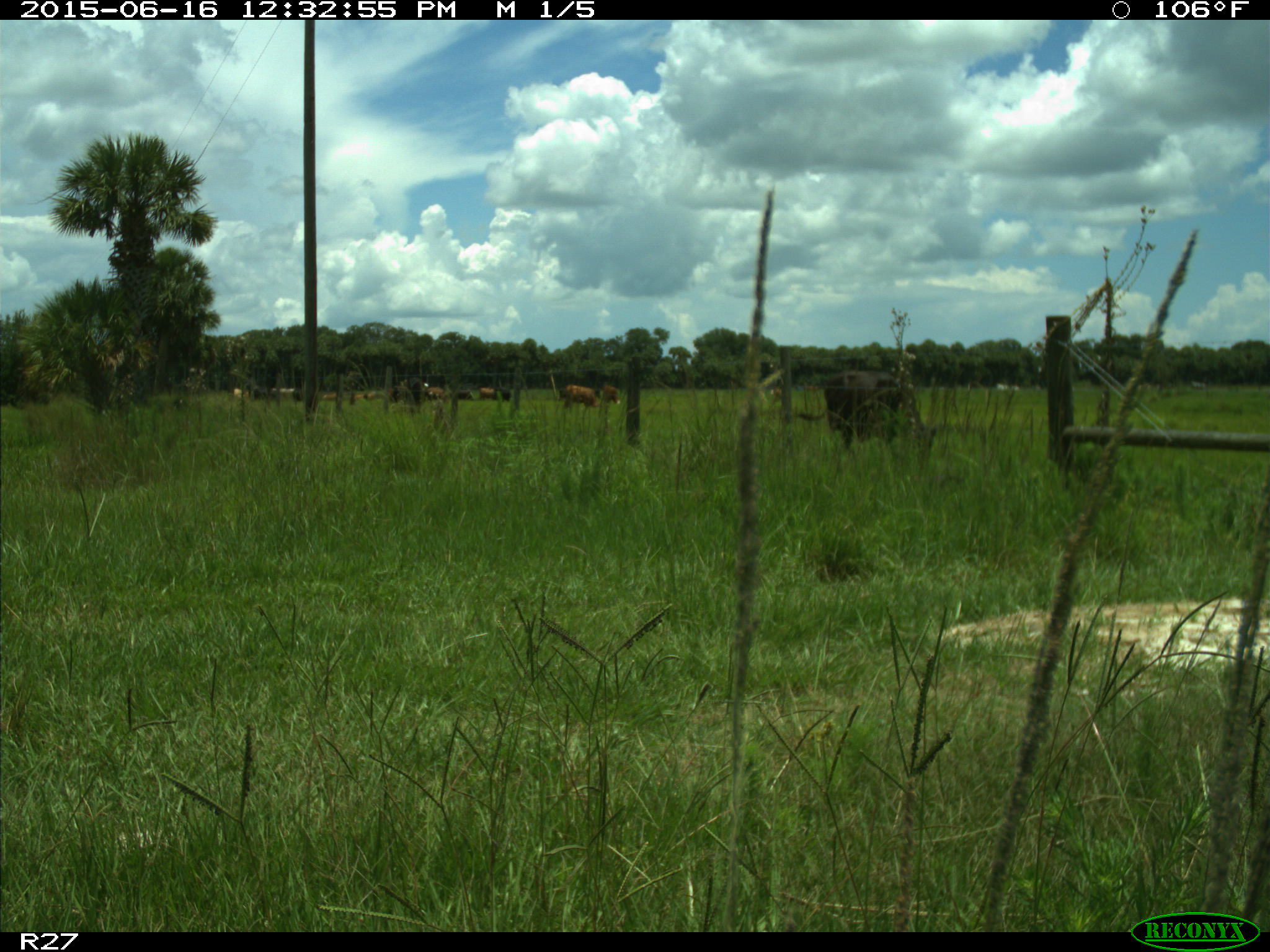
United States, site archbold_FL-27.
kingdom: Animalia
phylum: Chordata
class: Mammalia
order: Artiodactyla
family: Bovidae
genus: Bos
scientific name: Bos taurus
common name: domestic cow